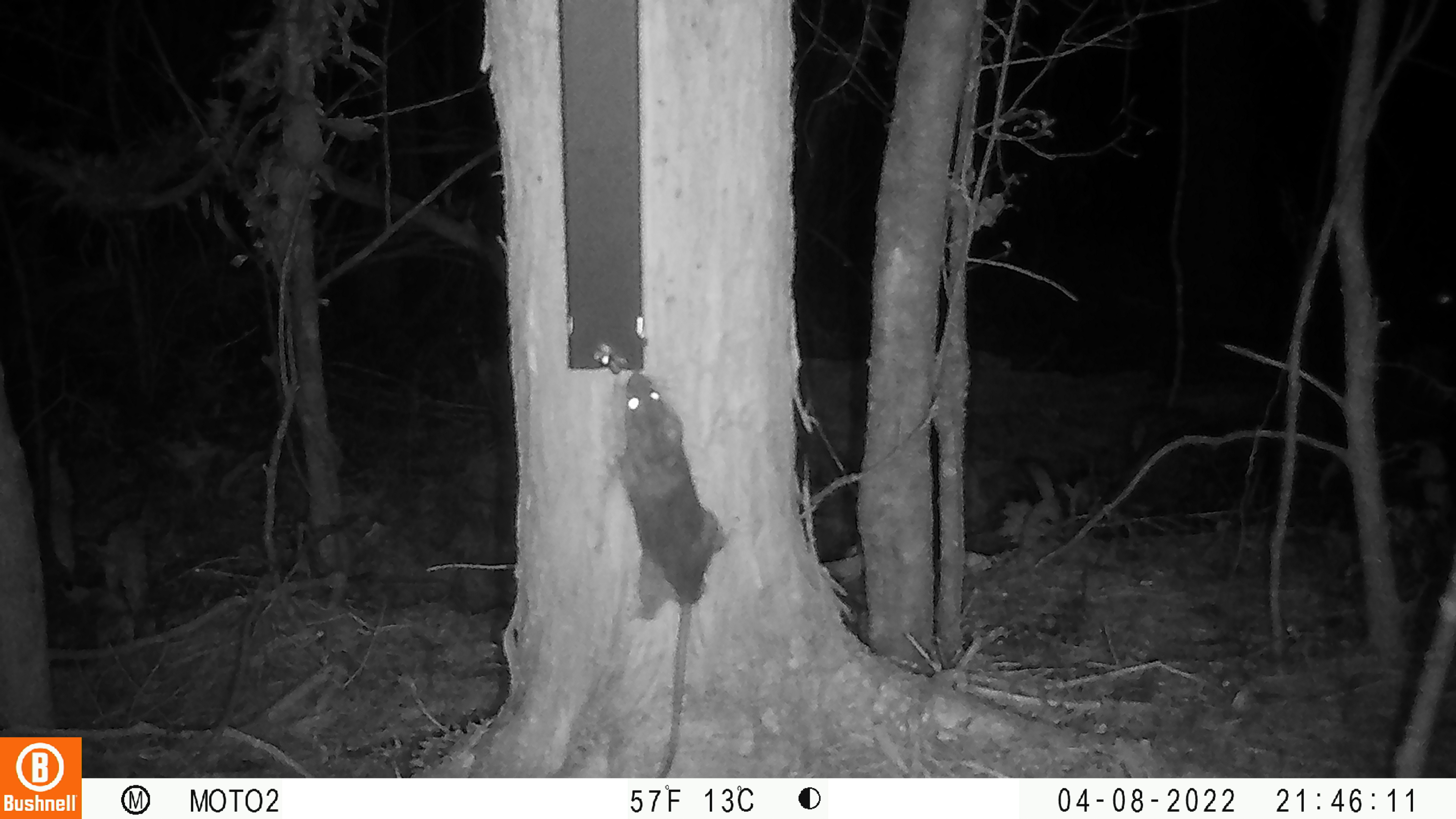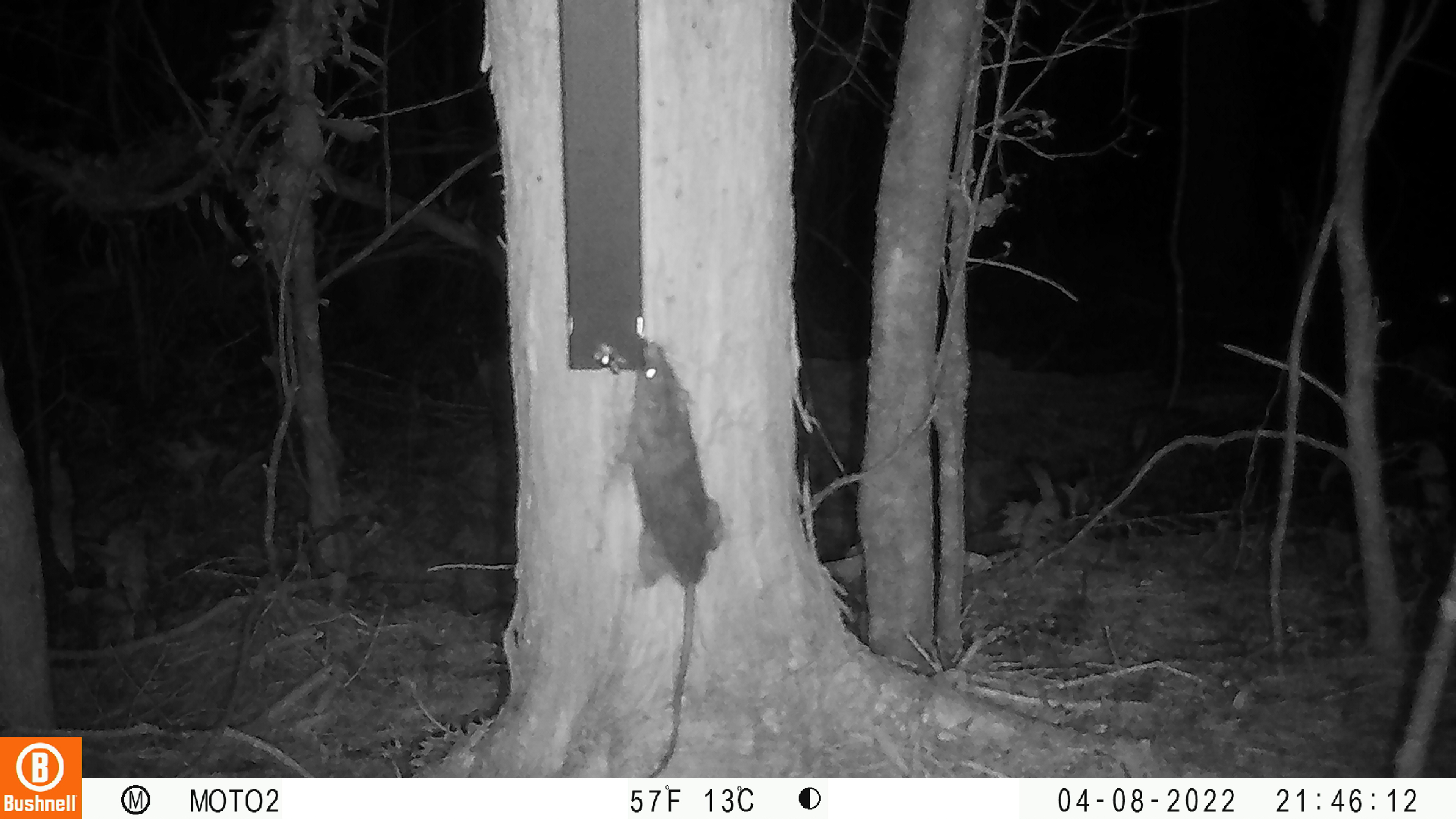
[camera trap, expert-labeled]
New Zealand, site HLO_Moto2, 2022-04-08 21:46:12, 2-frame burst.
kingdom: Animalia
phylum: Chordata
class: Mammalia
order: Rodentia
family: Muridae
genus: Rattus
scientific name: Rattus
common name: rat